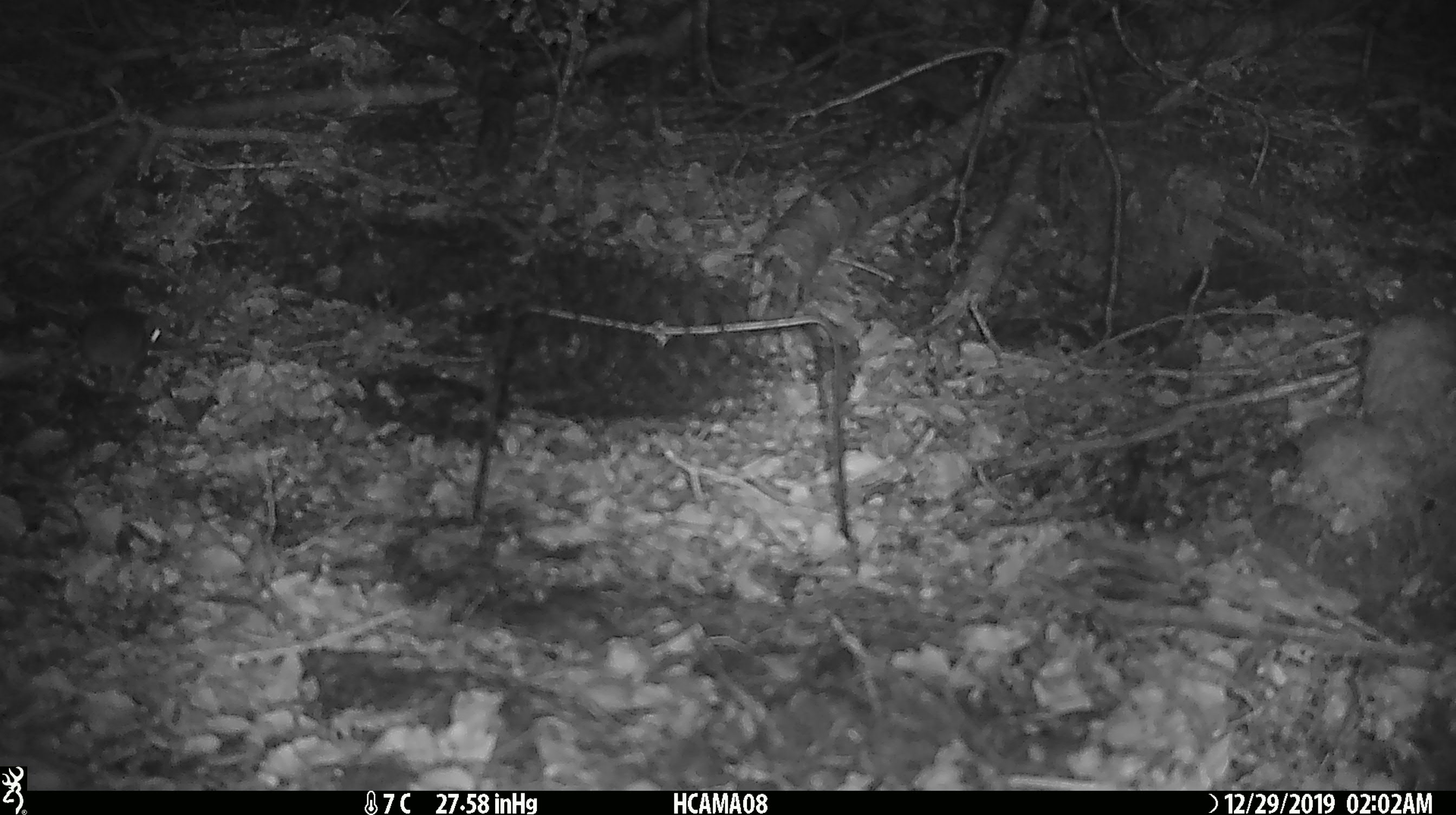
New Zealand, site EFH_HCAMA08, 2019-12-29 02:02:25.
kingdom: Animalia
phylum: Chordata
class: Mammalia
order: Rodentia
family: Muridae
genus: Mus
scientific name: Mus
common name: mouse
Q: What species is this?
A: Mouse (Mus).